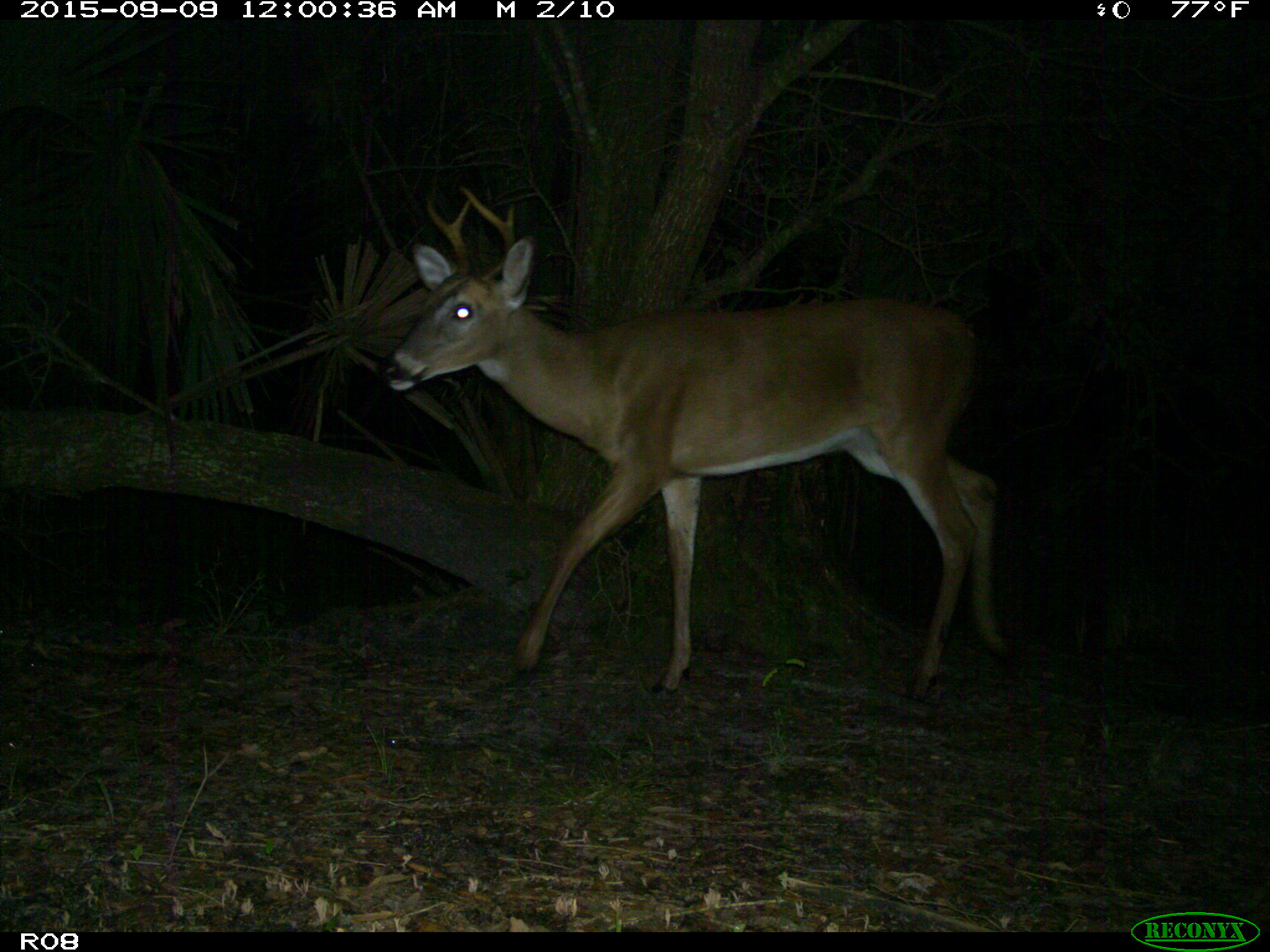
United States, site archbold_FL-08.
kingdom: Animalia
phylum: Chordata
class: Mammalia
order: Artiodactyla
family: Cervidae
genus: Odocoileus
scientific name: Odocoileus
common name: deer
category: unidentified deer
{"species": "unidentified deer (deer) (Odocoileus)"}